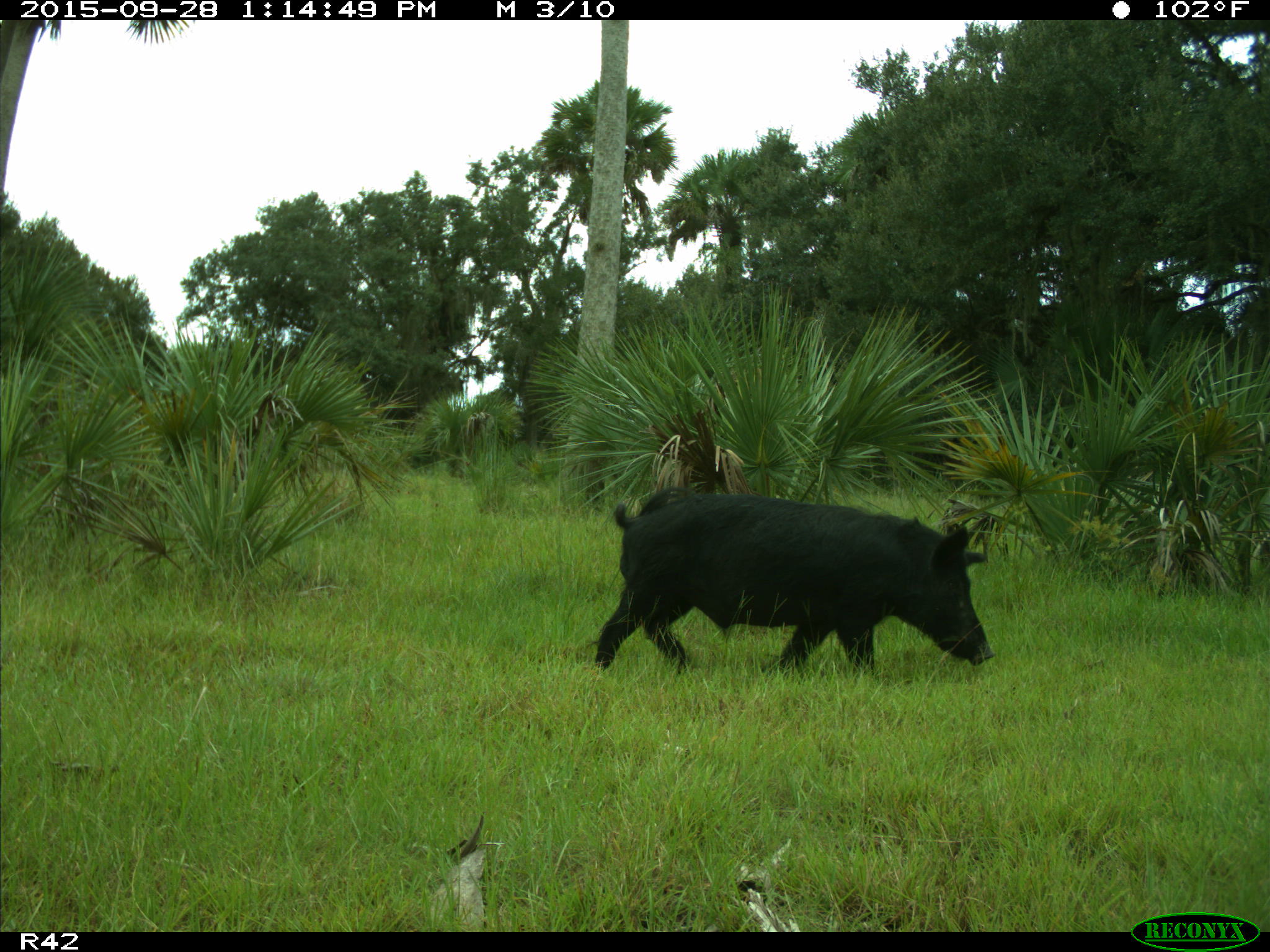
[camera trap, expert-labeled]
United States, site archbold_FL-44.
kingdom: Animalia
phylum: Chordata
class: Mammalia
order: Artiodactyla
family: Suidae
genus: Sus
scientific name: Sus scrofa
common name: wild boar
Sus scrofa (wild boar).